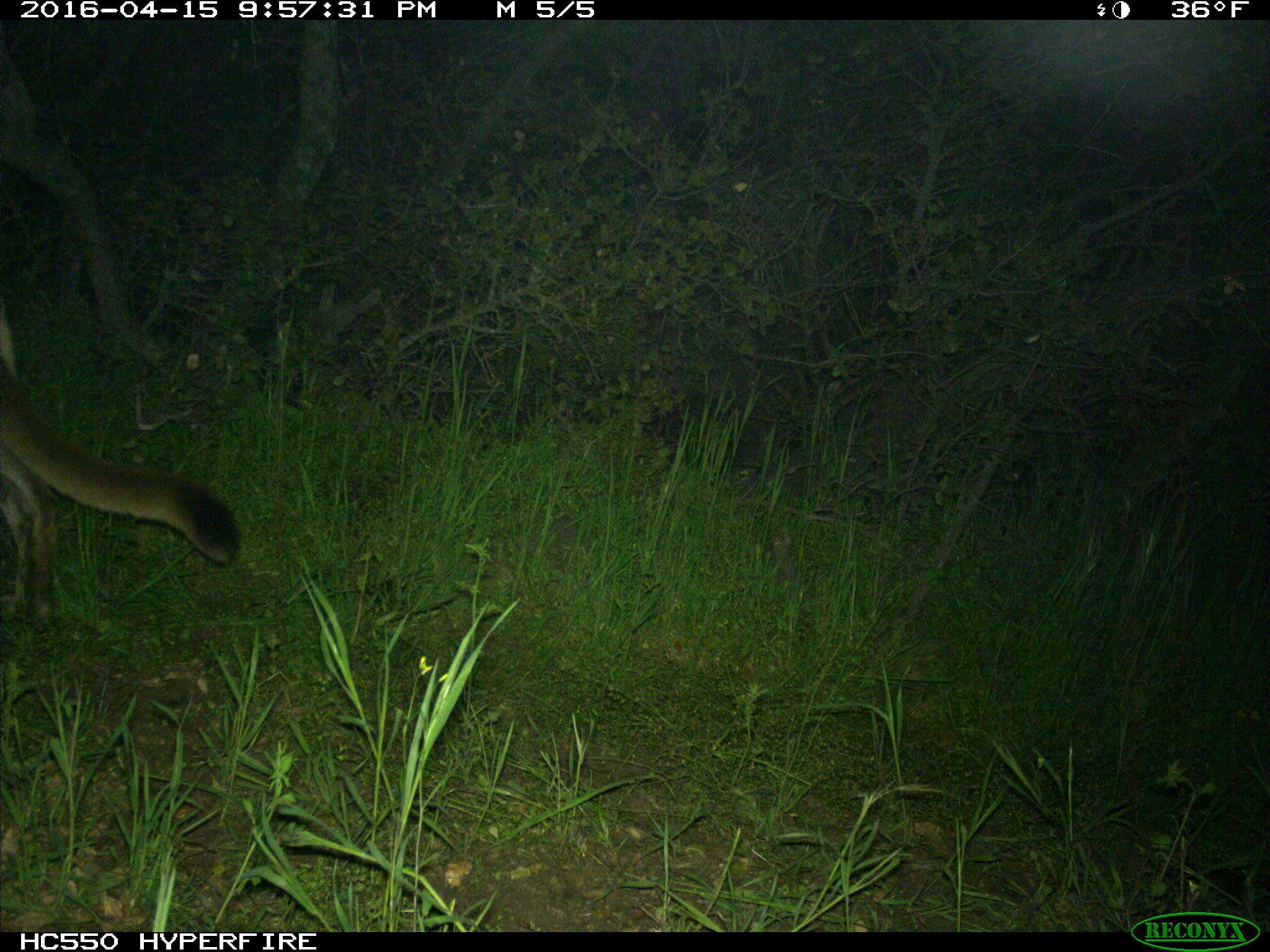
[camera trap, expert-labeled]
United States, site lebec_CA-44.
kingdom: Animalia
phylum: Chordata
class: Mammalia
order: Carnivora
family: Felidae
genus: Puma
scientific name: Puma concolor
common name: mountain lion